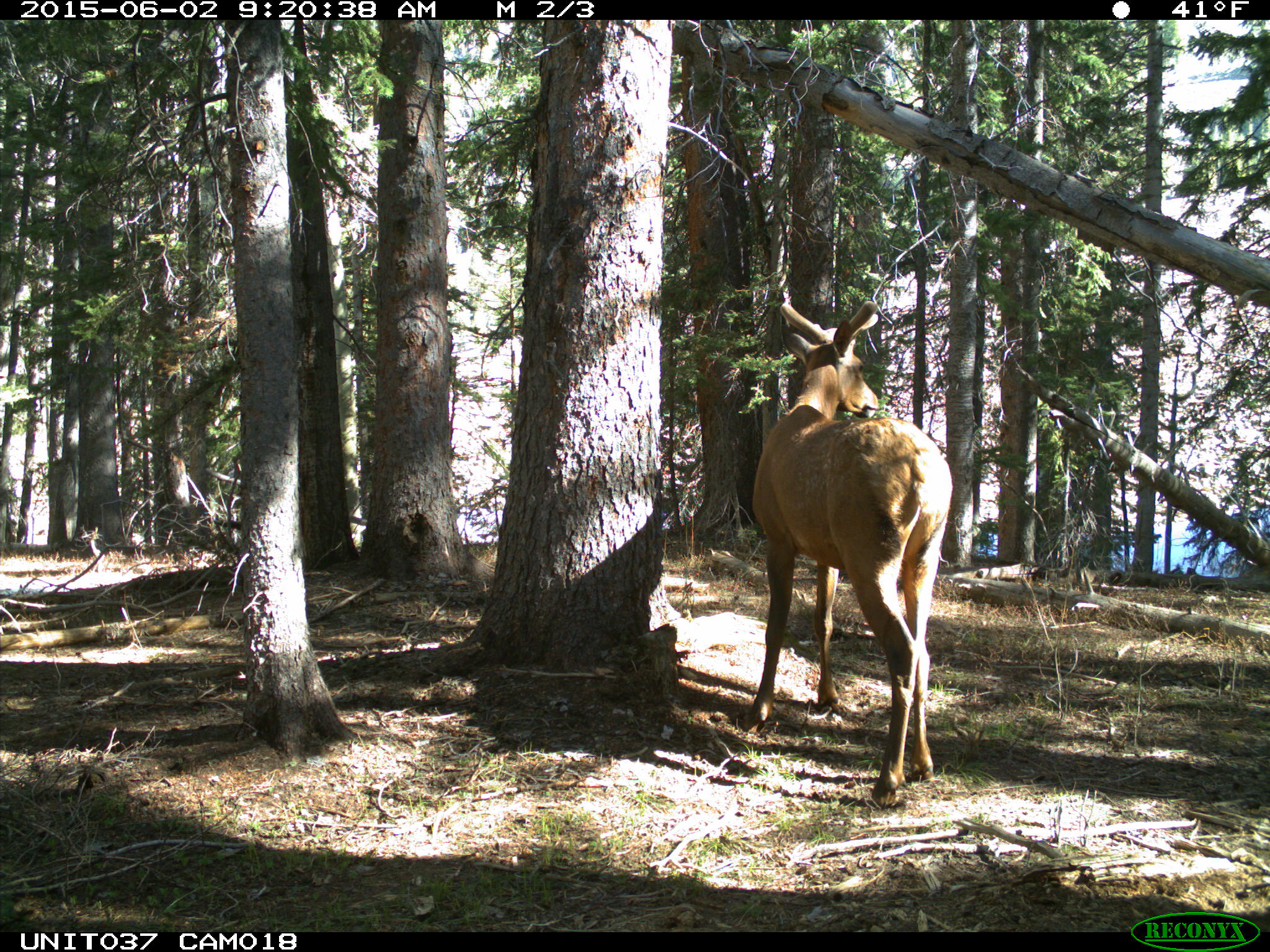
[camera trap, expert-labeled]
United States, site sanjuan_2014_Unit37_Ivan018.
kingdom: Animalia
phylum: Chordata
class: Mammalia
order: Artiodactyla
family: Cervidae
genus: Cervus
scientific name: Cervus elaphus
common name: red deer